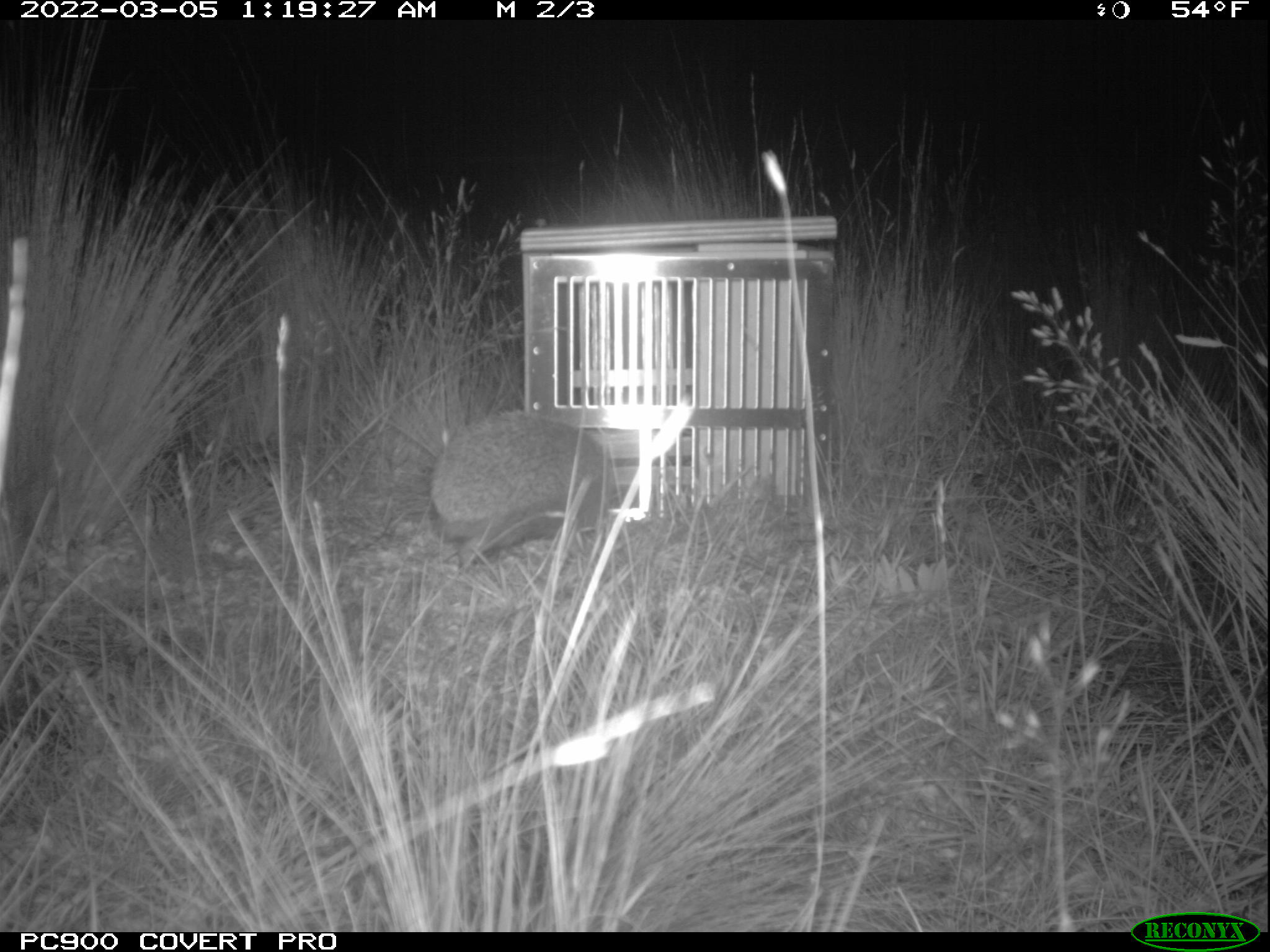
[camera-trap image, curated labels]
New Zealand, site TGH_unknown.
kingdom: Animalia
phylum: Chordata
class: Mammalia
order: Eulipotyphla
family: Erinaceidae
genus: Erinaceus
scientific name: Erinaceus europaeus europaeus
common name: european hedgehog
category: hedgehog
Hedgehog (european hedgehog) (Erinaceus europaeus europaeus).